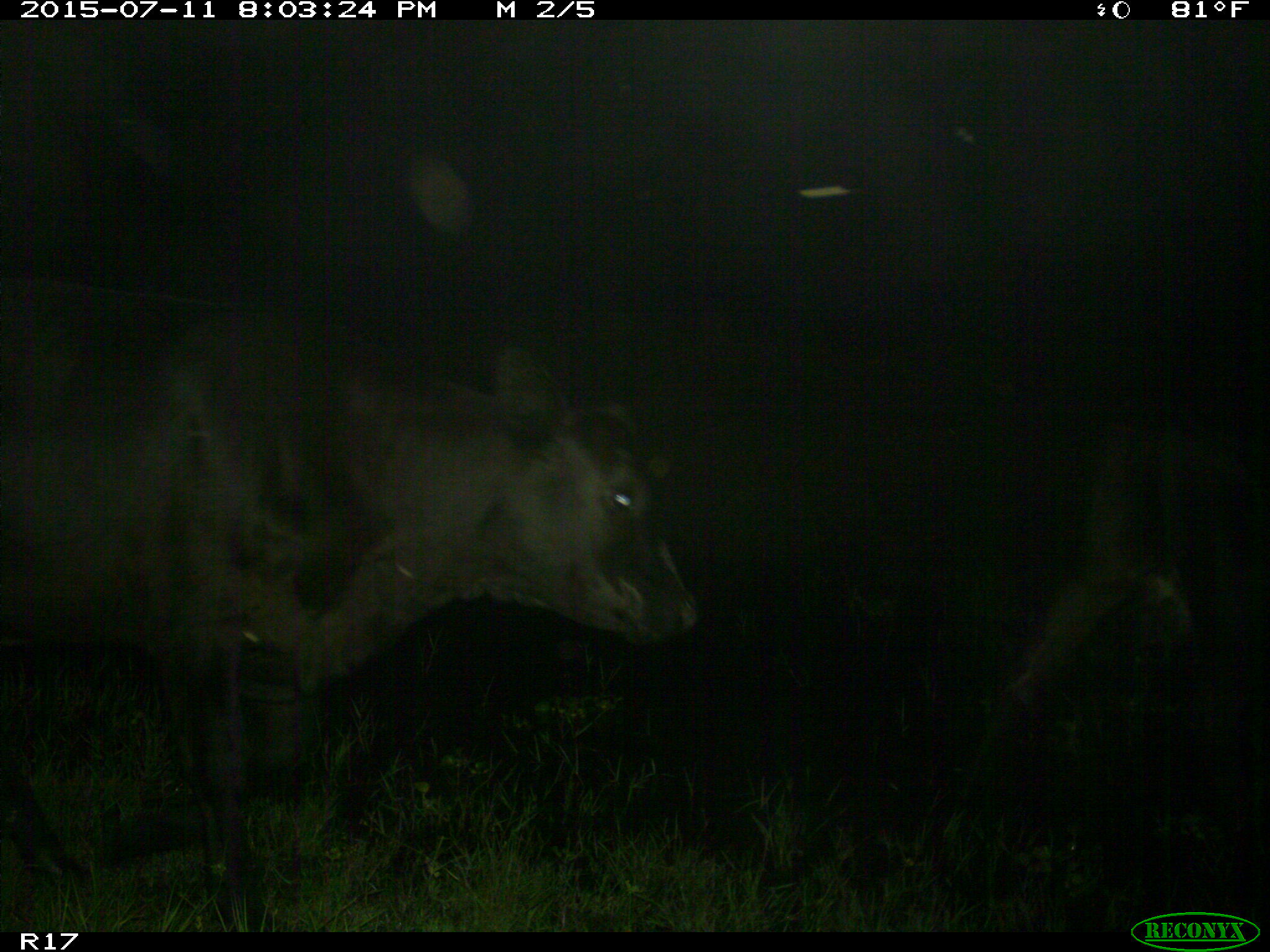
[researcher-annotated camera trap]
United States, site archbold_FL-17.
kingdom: Animalia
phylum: Chordata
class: Mammalia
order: Artiodactyla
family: Bovidae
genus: Bos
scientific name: Bos taurus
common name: domestic cow